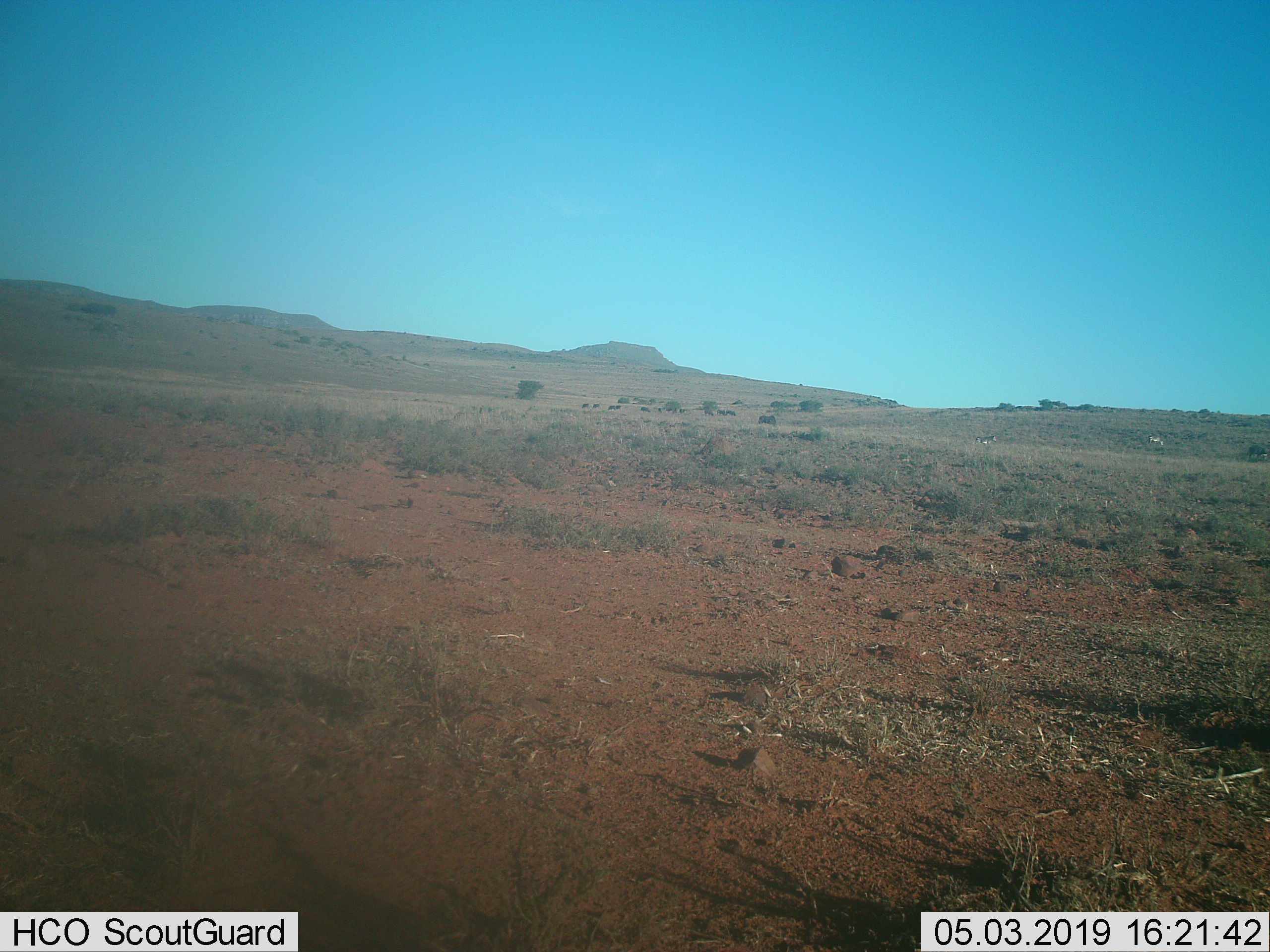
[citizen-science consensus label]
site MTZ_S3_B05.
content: unidentified animal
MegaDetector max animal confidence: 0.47